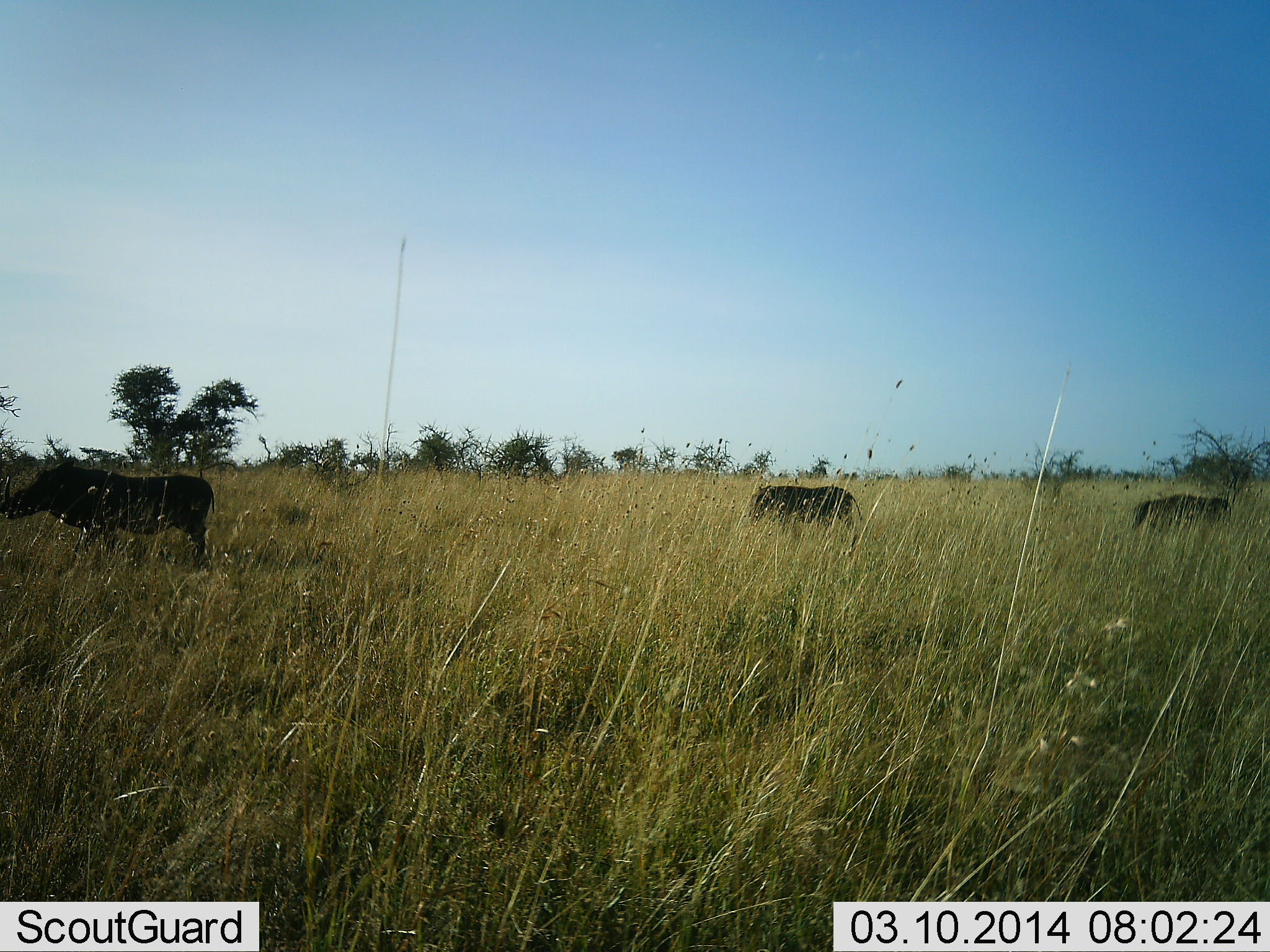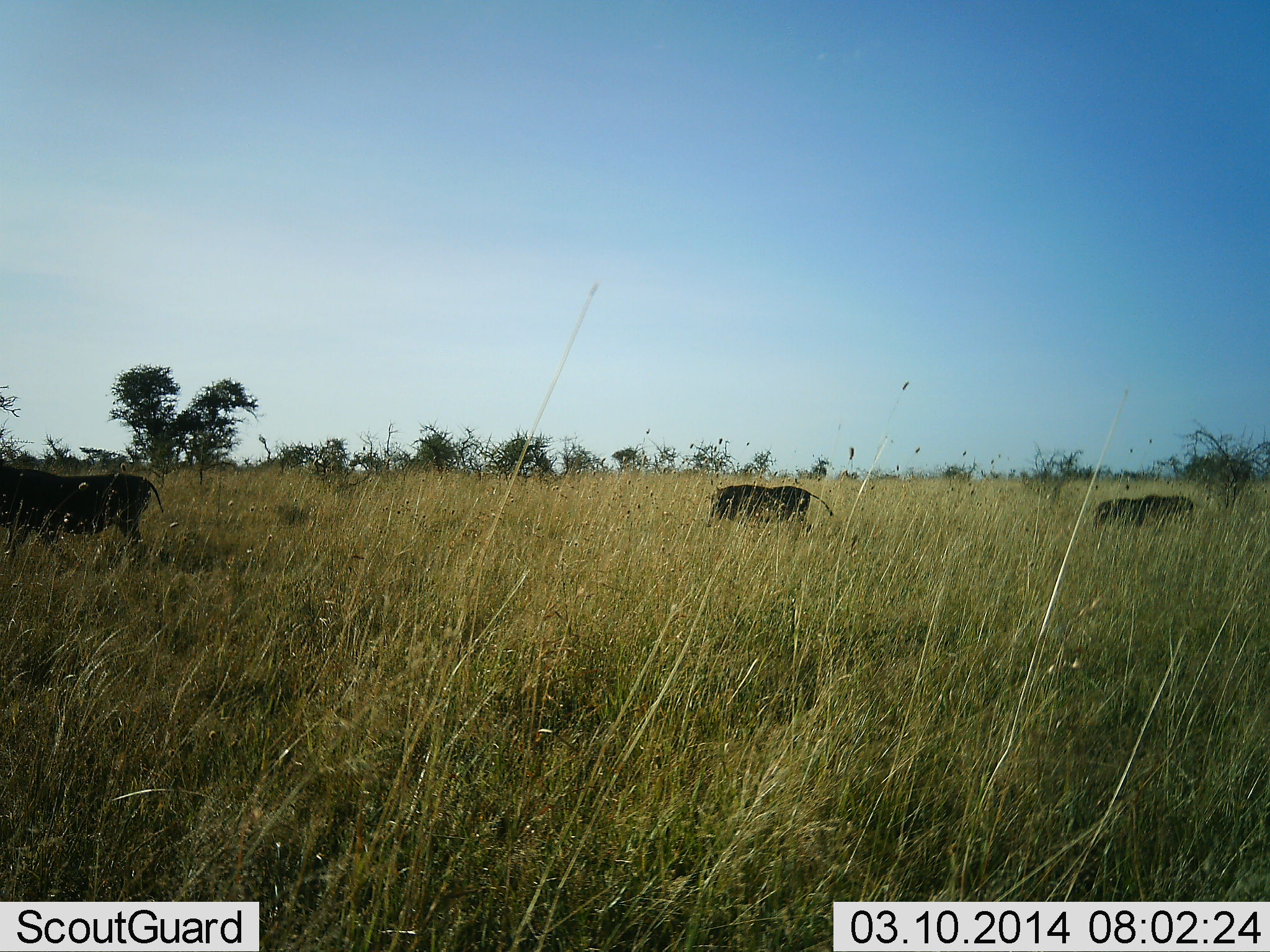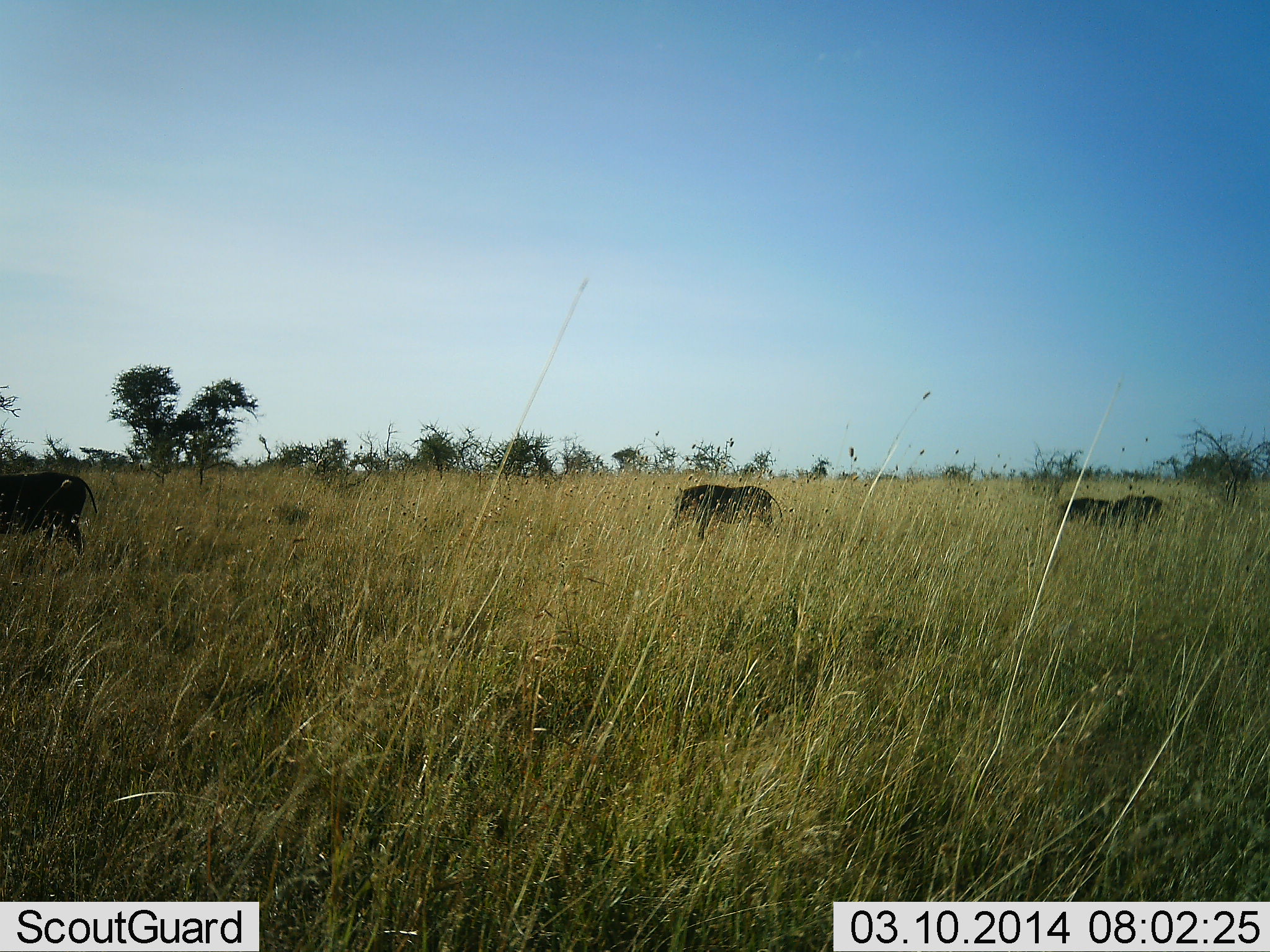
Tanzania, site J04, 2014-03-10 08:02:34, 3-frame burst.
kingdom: Animalia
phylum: Chordata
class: Mammalia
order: Artiodactyla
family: Suidae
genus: Phacochoerus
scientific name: Phacochoerus africanus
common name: warthog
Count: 3.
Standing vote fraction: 10%.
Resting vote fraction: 0%.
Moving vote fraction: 90%.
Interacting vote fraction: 0%.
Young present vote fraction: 10%.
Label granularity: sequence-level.